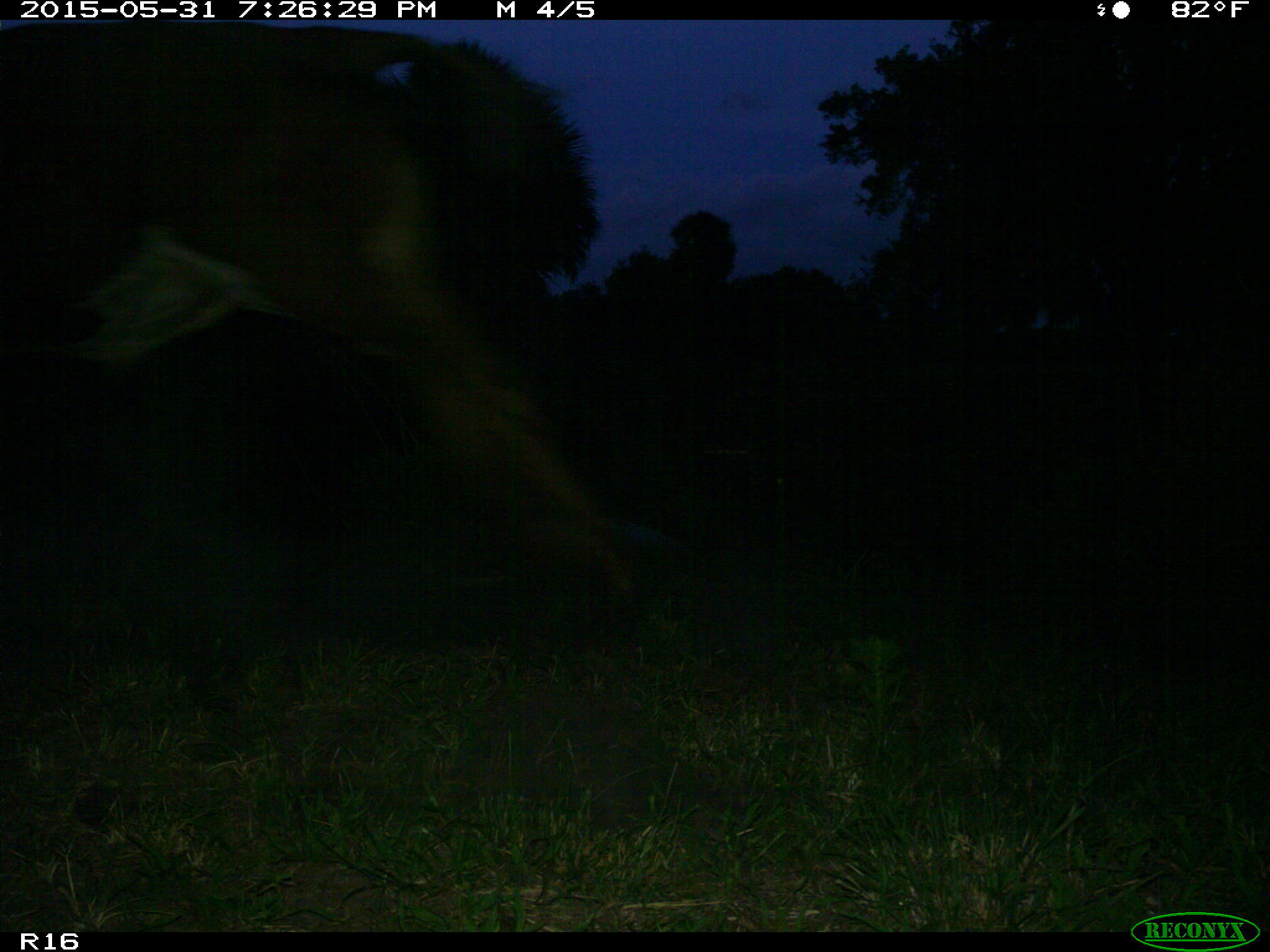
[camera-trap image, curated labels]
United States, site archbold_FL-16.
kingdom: Animalia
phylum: Chordata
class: Mammalia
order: Artiodactyla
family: Bovidae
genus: Bos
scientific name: Bos taurus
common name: domestic cow